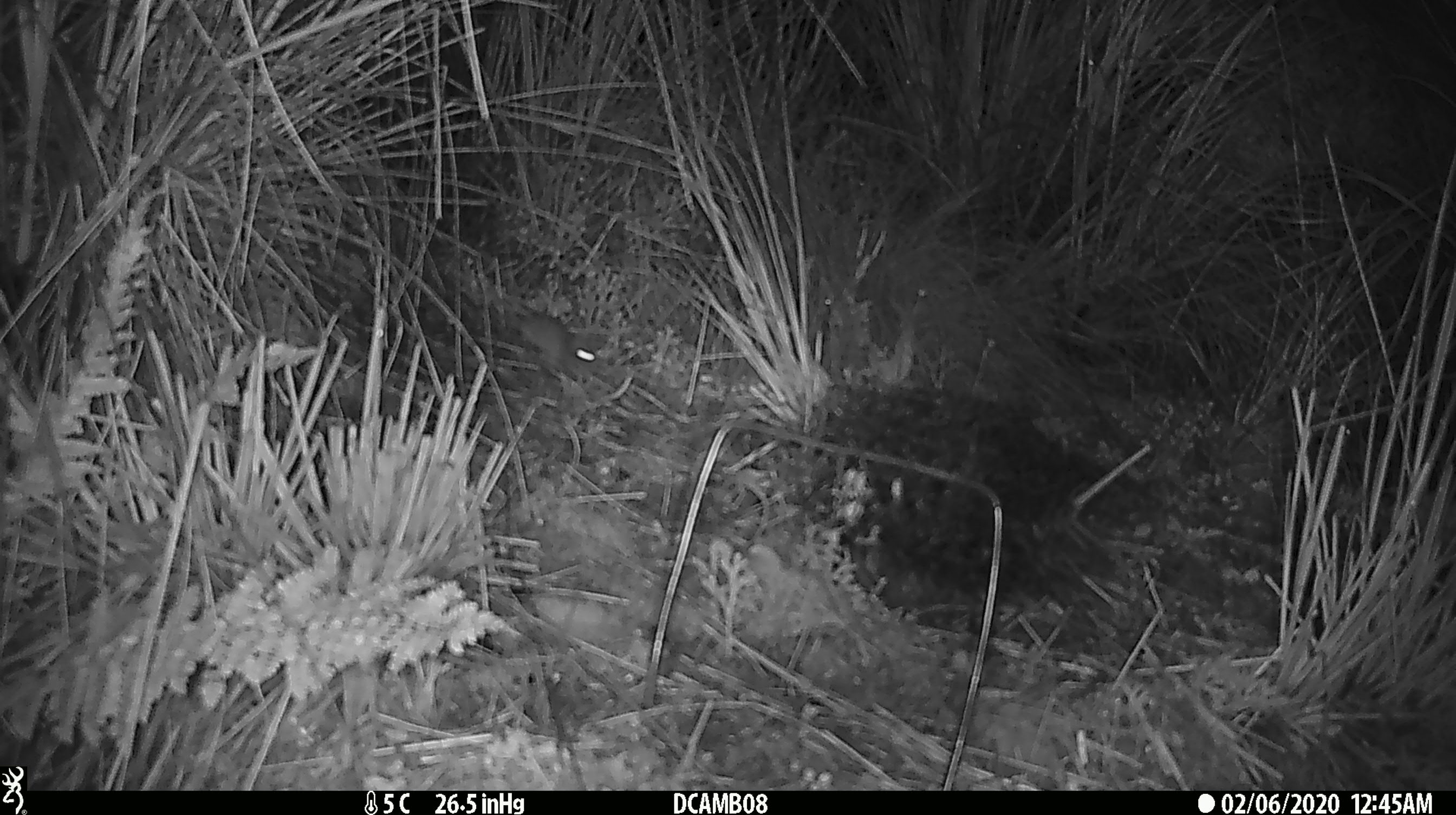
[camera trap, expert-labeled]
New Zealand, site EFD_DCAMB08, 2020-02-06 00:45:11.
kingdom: Animalia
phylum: Chordata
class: Mammalia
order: Rodentia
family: Muridae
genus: Mus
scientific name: Mus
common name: mouse